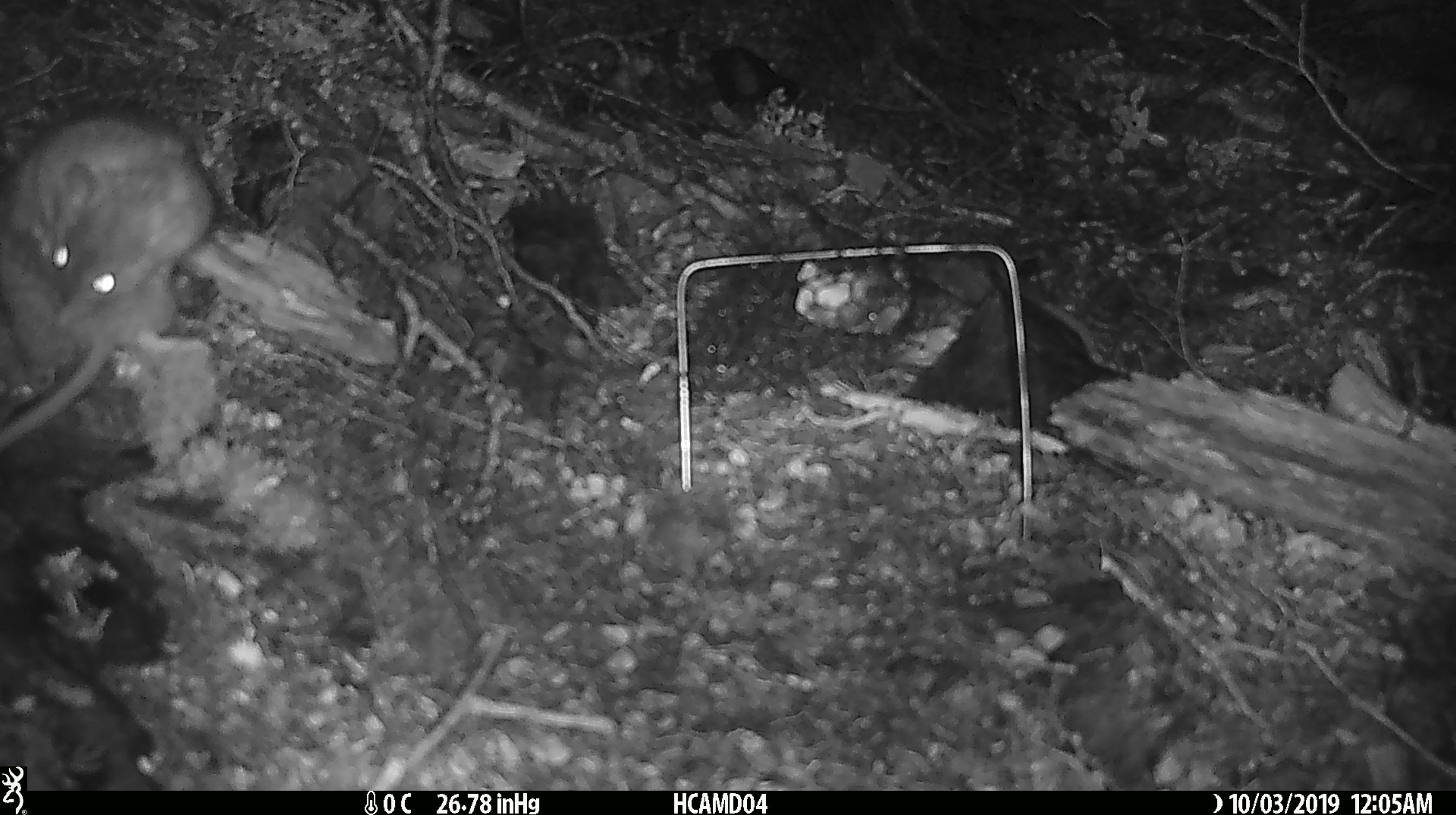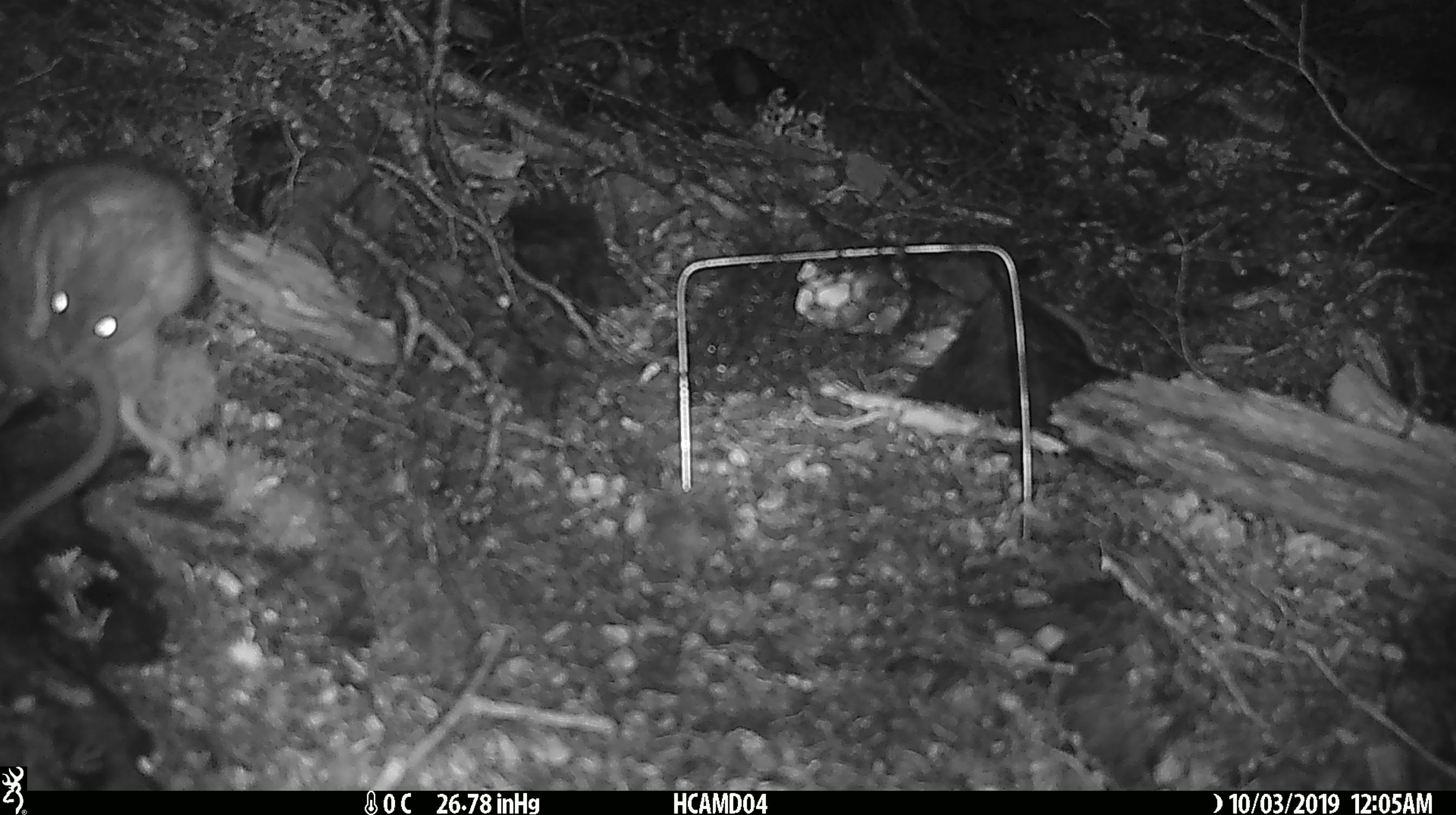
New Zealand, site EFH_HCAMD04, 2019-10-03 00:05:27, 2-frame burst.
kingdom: Animalia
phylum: Chordata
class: Mammalia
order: Rodentia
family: Muridae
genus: Rattus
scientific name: Rattus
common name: rat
Rat (Rattus).